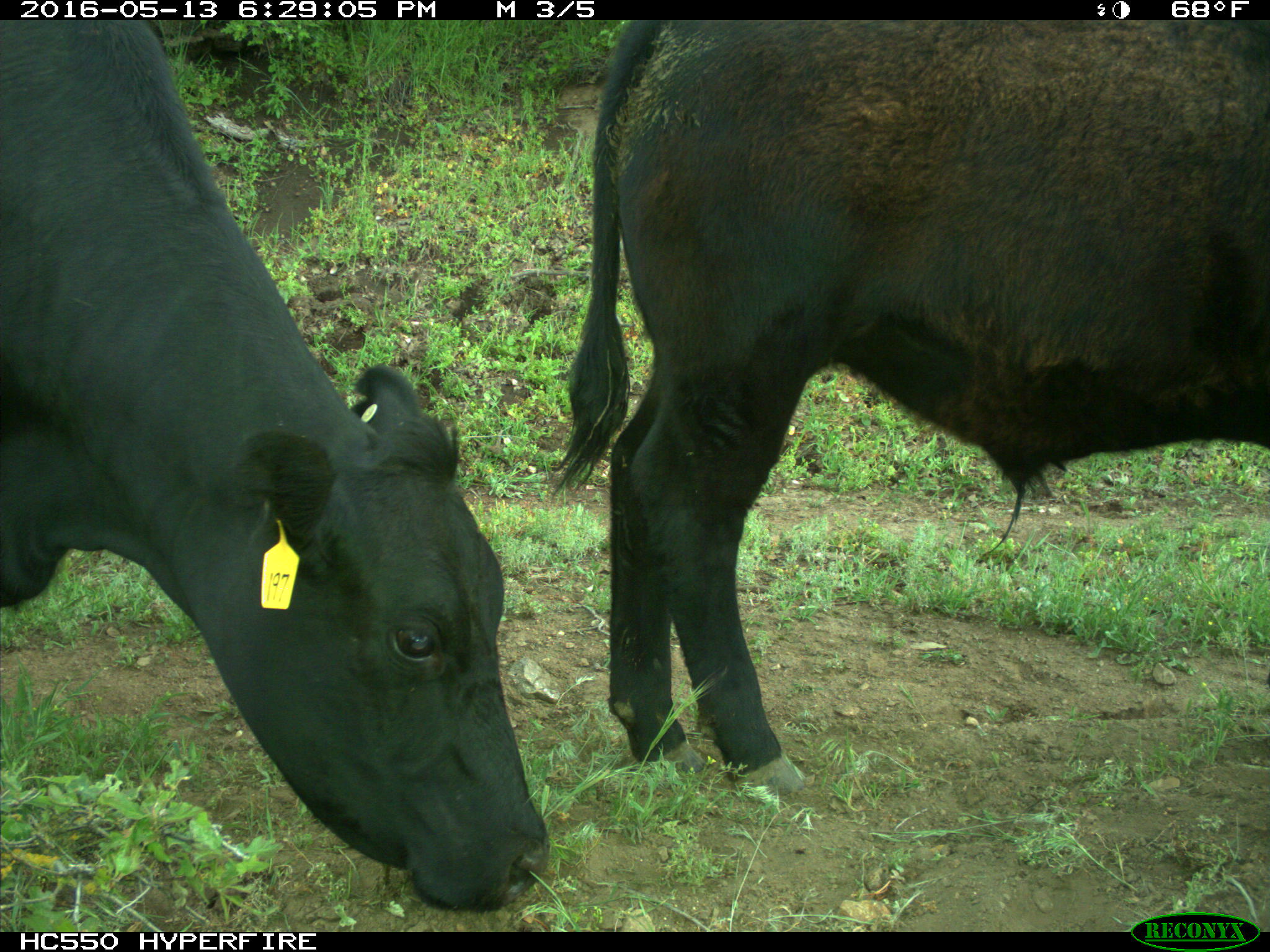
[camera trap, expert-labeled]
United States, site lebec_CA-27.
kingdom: Animalia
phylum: Chordata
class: Mammalia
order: Artiodactyla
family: Bovidae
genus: Bos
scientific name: Bos taurus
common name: domestic cow